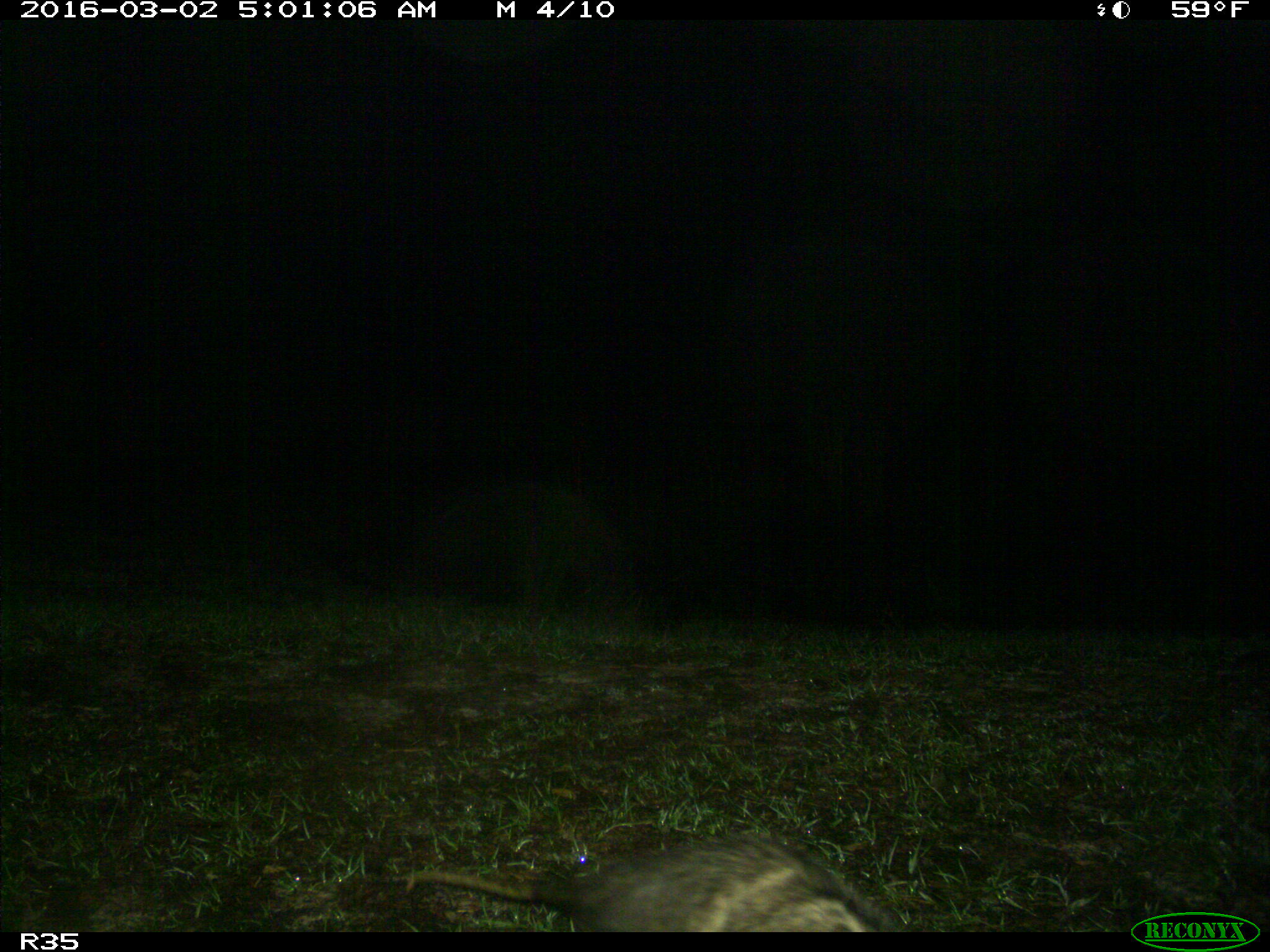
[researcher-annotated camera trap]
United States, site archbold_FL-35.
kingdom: Animalia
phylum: Chordata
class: Mammalia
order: Didelphimorphia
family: Didelphidae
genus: Didelphis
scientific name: Didelphis virginiana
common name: virginia opossum